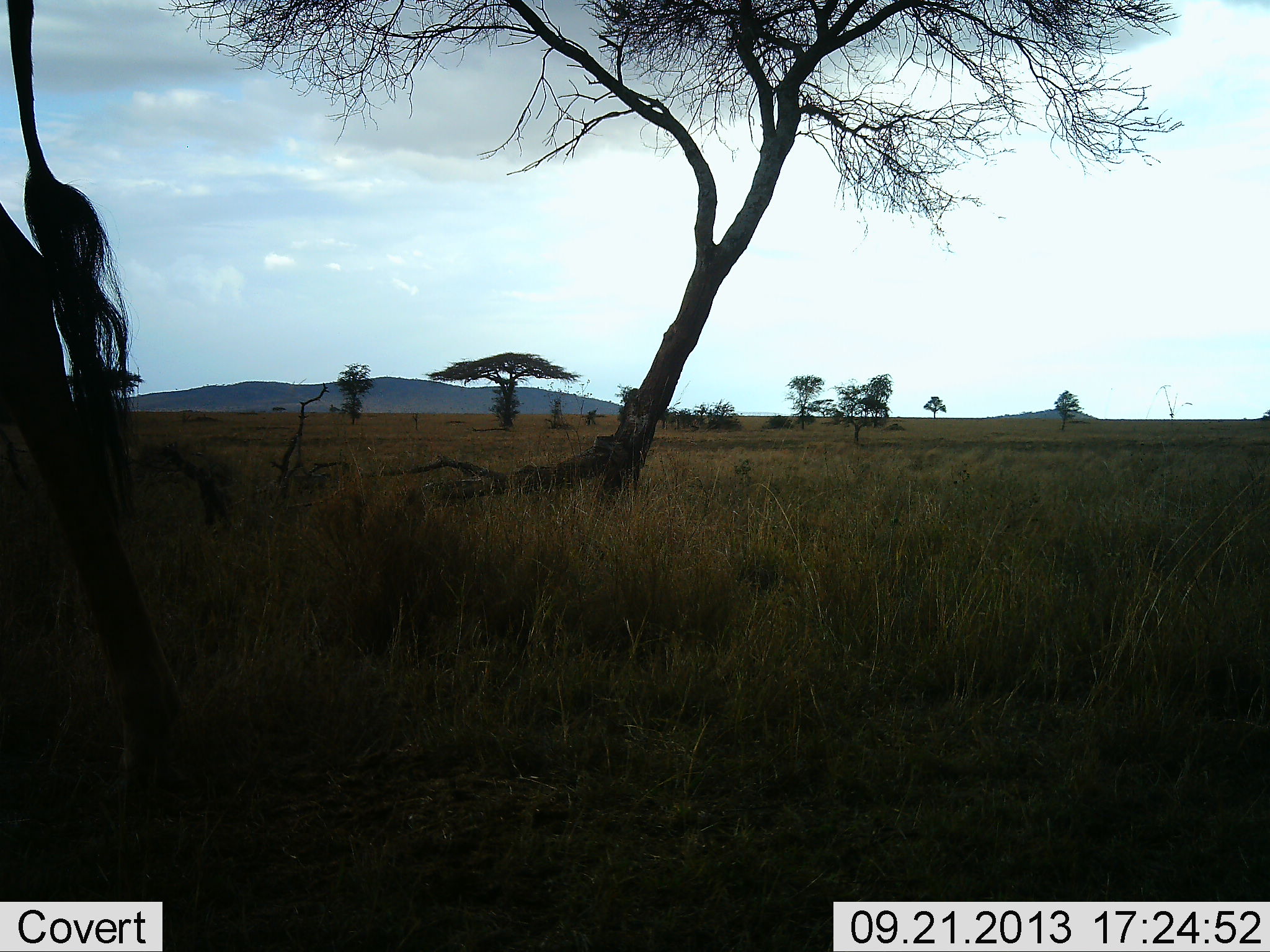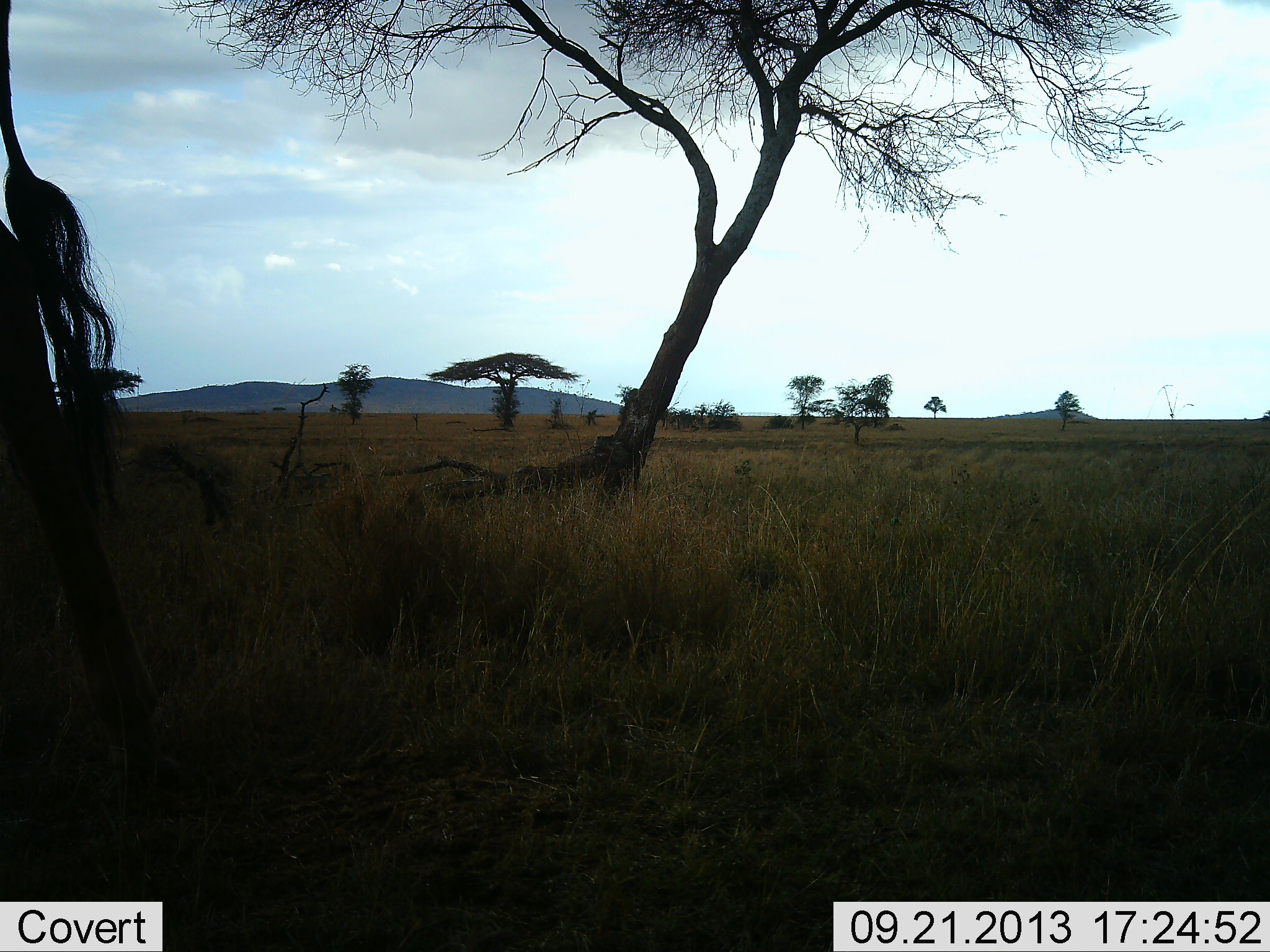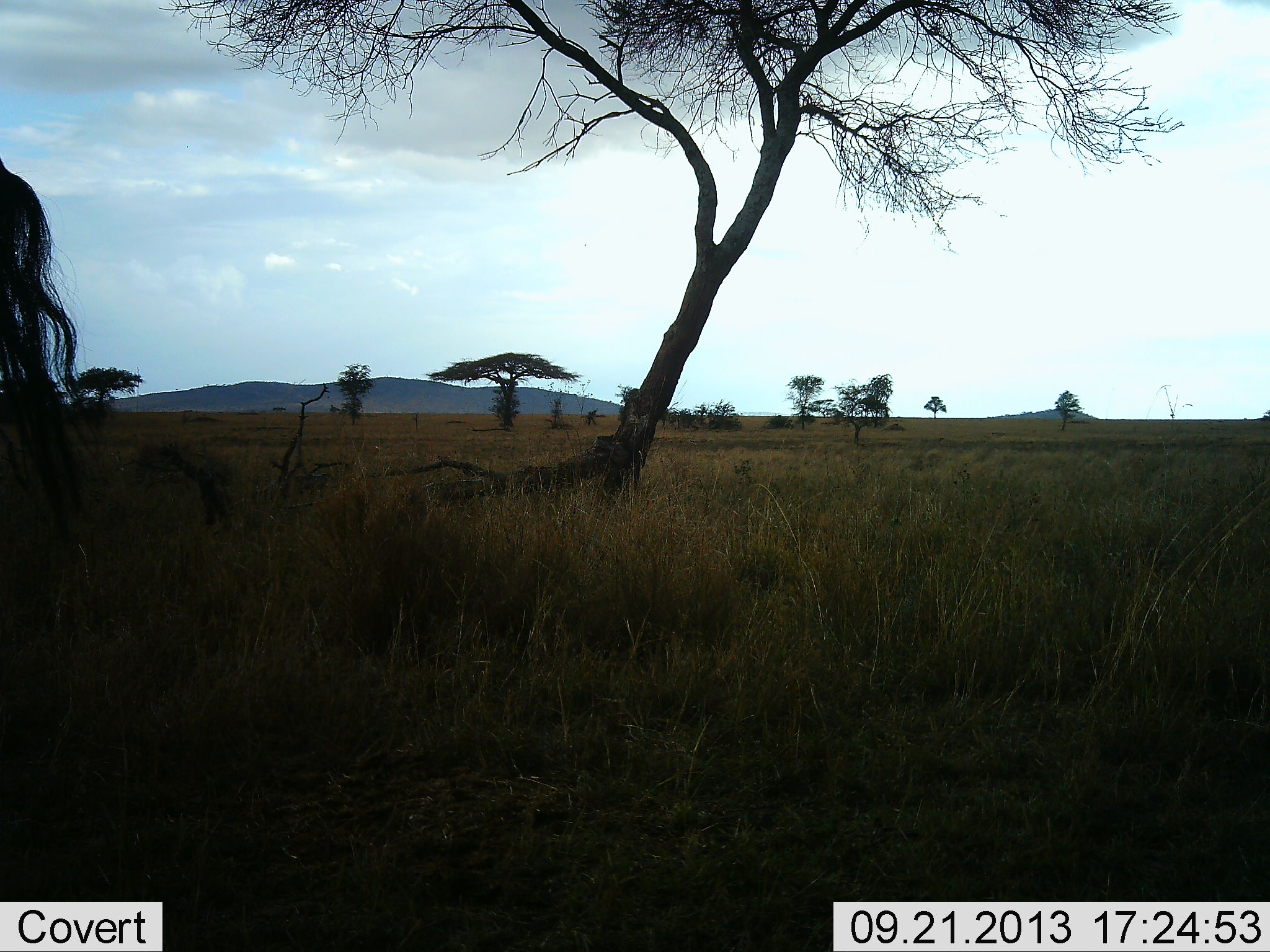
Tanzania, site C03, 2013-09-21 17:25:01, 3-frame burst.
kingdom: Animalia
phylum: Chordata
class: Mammalia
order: Artiodactyla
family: Giraffidae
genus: Giraffa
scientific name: Giraffa camelopardalis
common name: giraffe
Giraffe (Giraffa camelopardalis), count 1. Behavior (volunteer vote fractions): standing 61%, resting 0%, moving 39%, interacting 0%. Young present (vote fraction): 0%. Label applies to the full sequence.